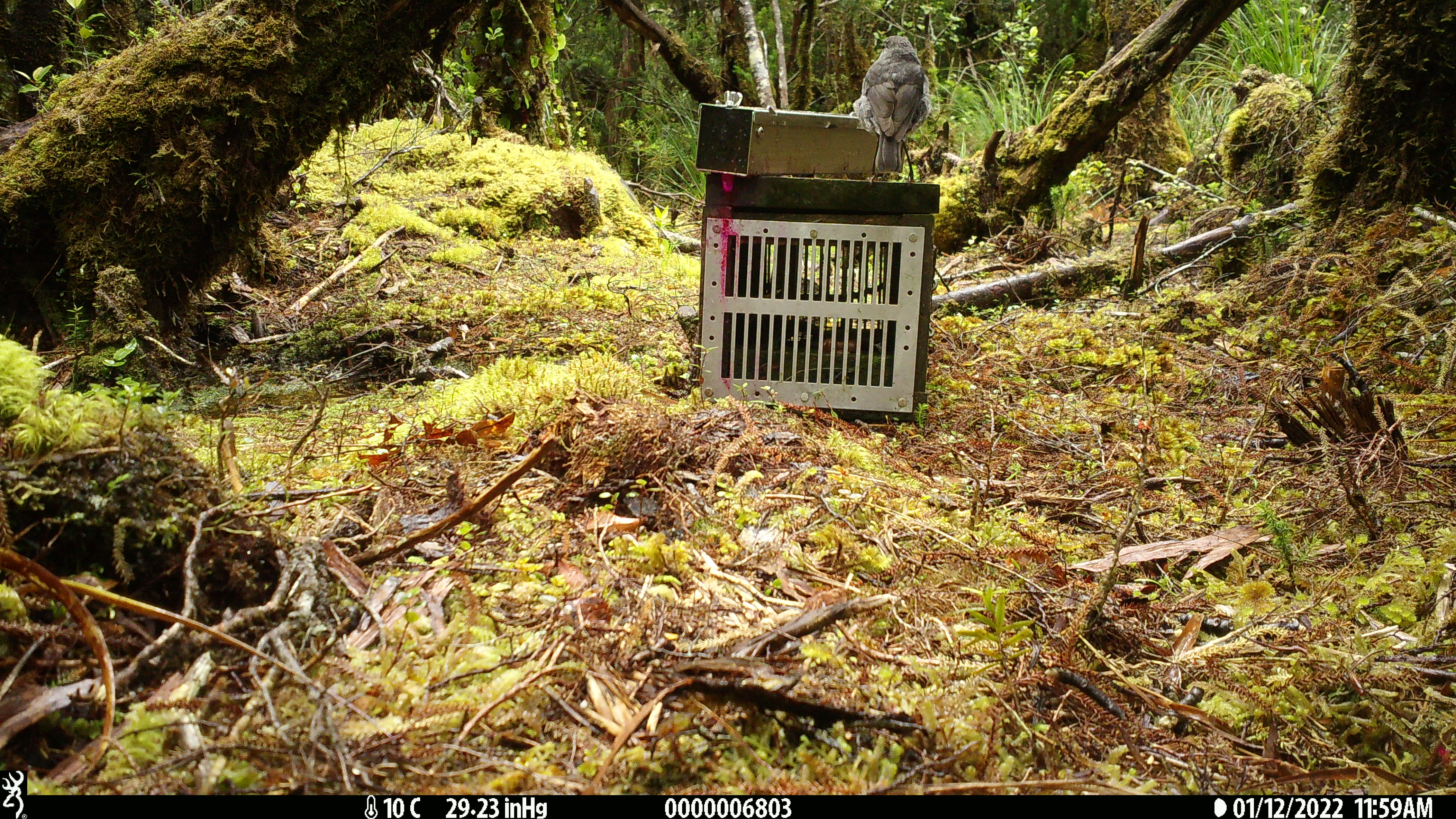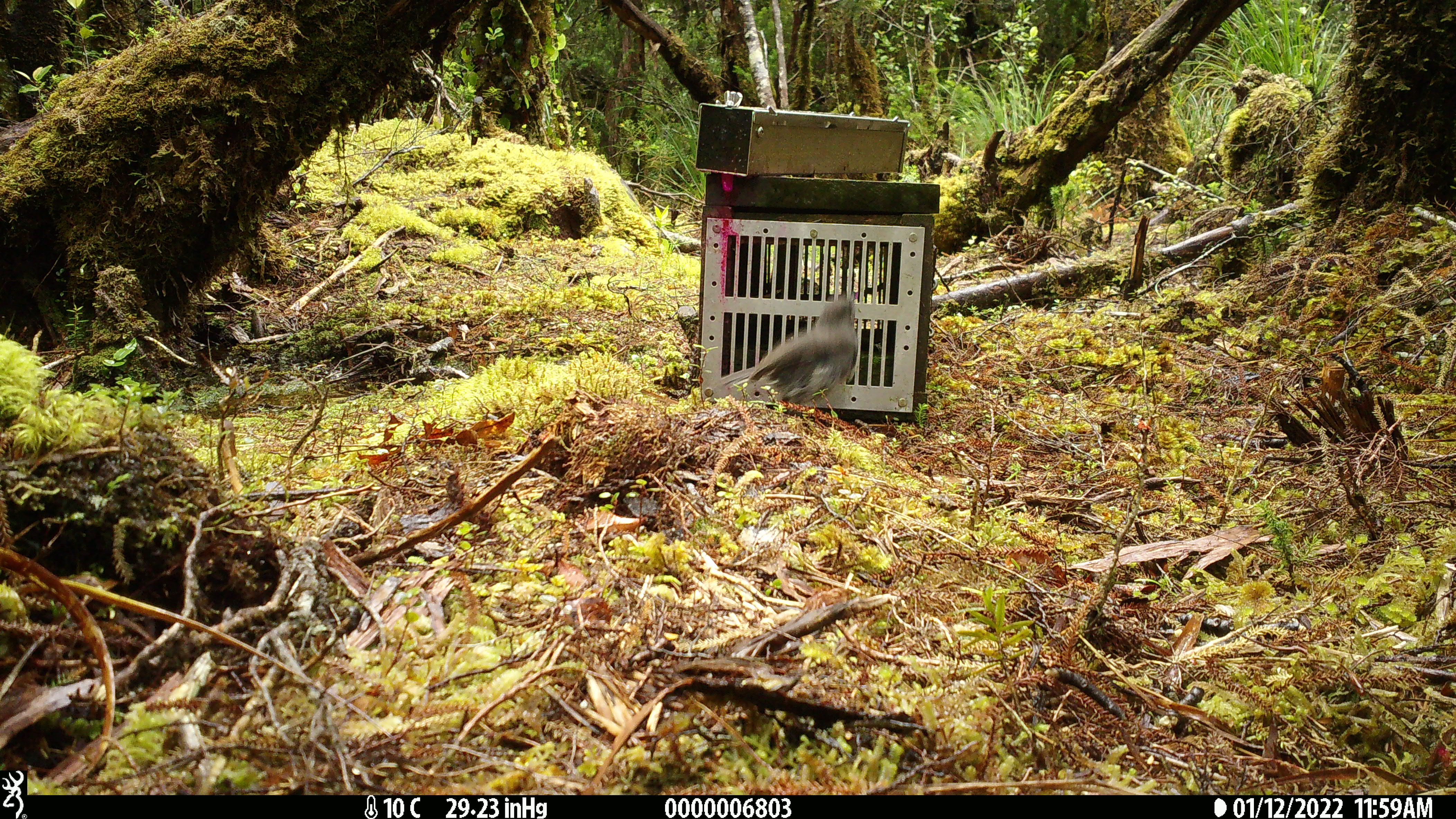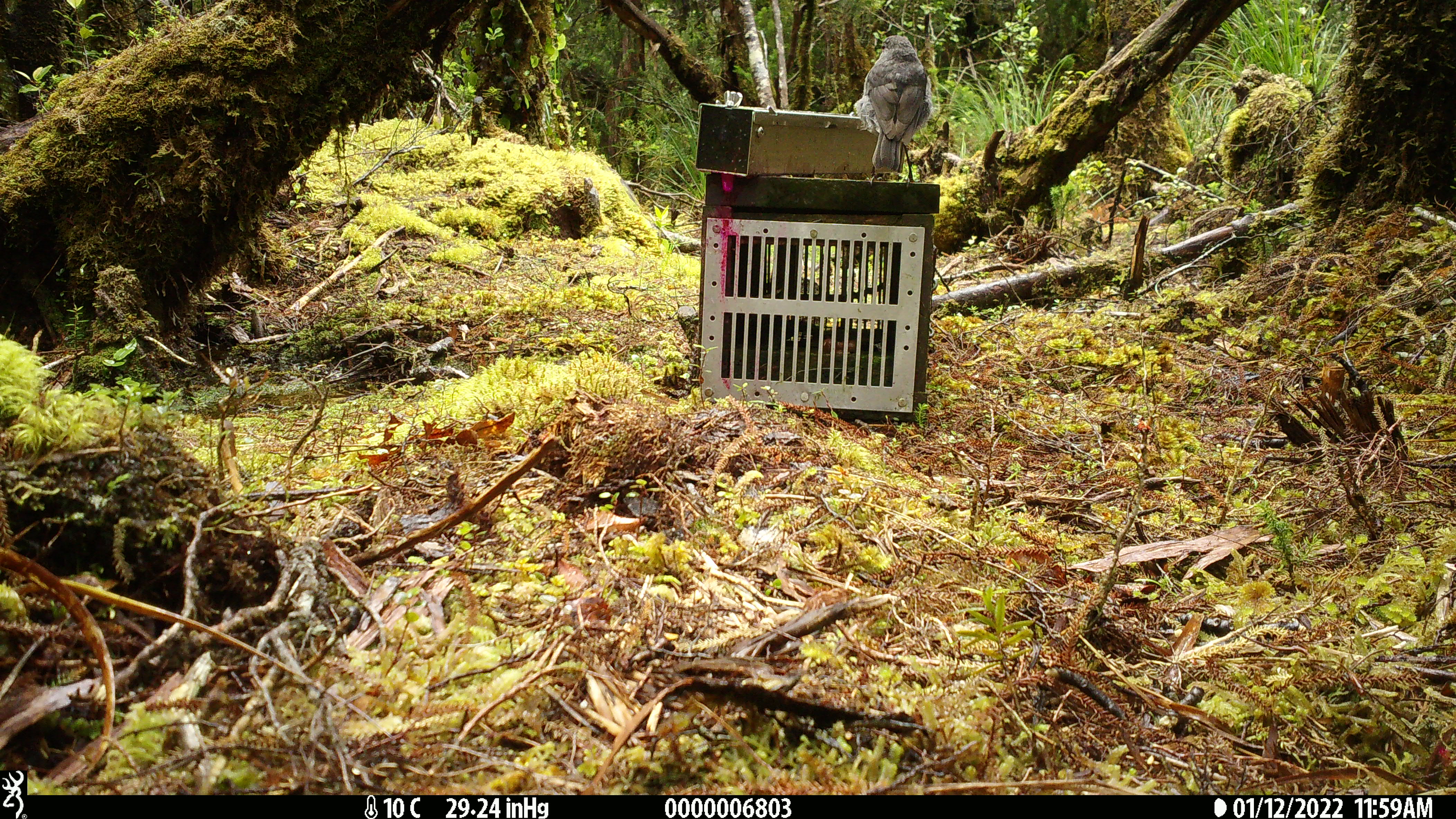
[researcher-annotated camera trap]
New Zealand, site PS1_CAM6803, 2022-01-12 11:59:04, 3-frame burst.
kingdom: Animalia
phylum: Chordata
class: Aves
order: Passeriformes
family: Petroicidae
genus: Petroica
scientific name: Petroica australis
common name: new zealand robin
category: robin